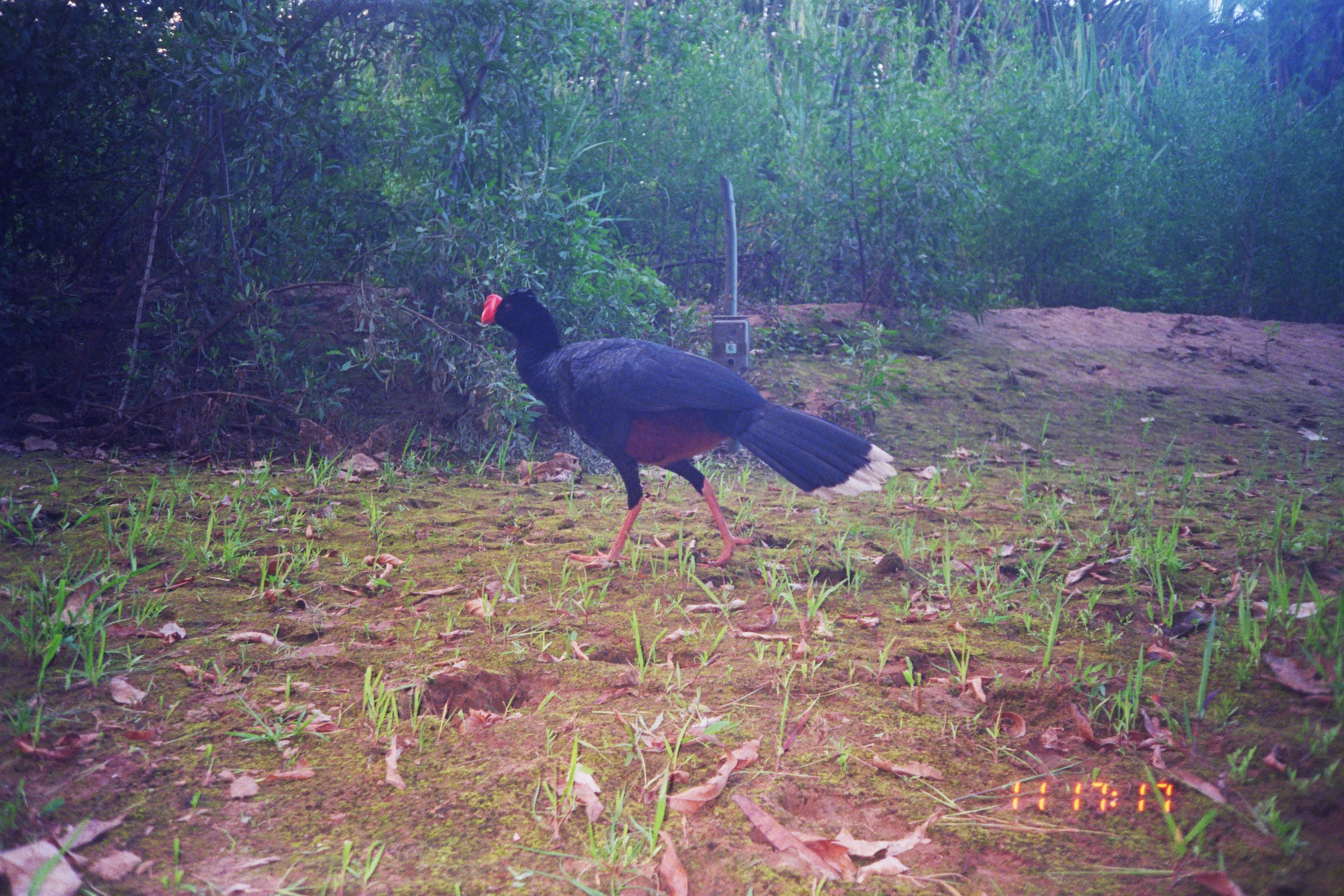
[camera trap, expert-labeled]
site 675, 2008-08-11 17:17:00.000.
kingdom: Animalia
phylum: Chordata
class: Aves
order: Galliformes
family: Cracidae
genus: Mitu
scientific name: Mitu tuberosum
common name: razor-billed curassow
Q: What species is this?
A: Mitu tuberosum (razor-billed curassow).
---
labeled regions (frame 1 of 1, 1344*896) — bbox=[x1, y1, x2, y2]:
mitu tuberosum: bbox=[480, 288, 896, 568]